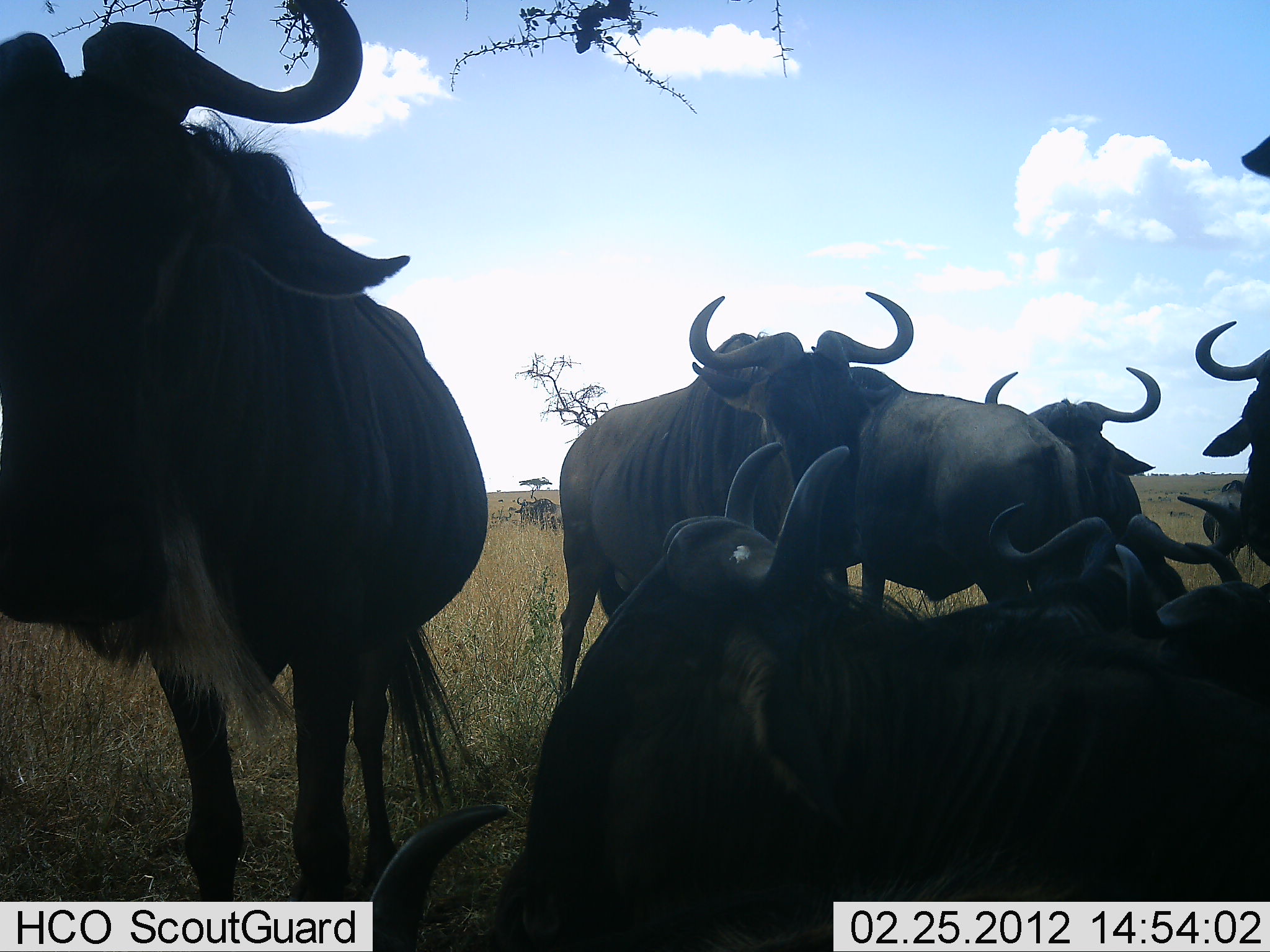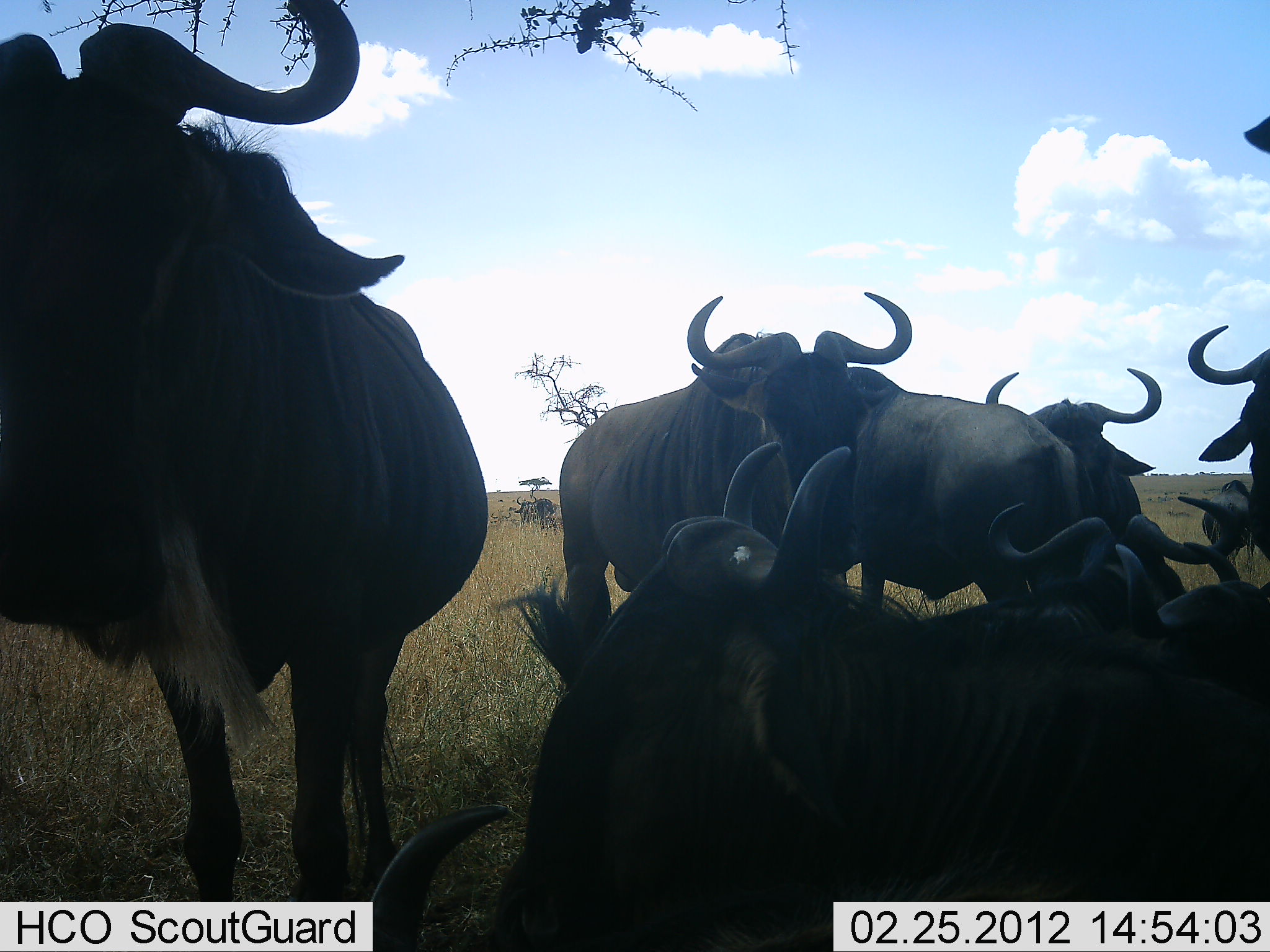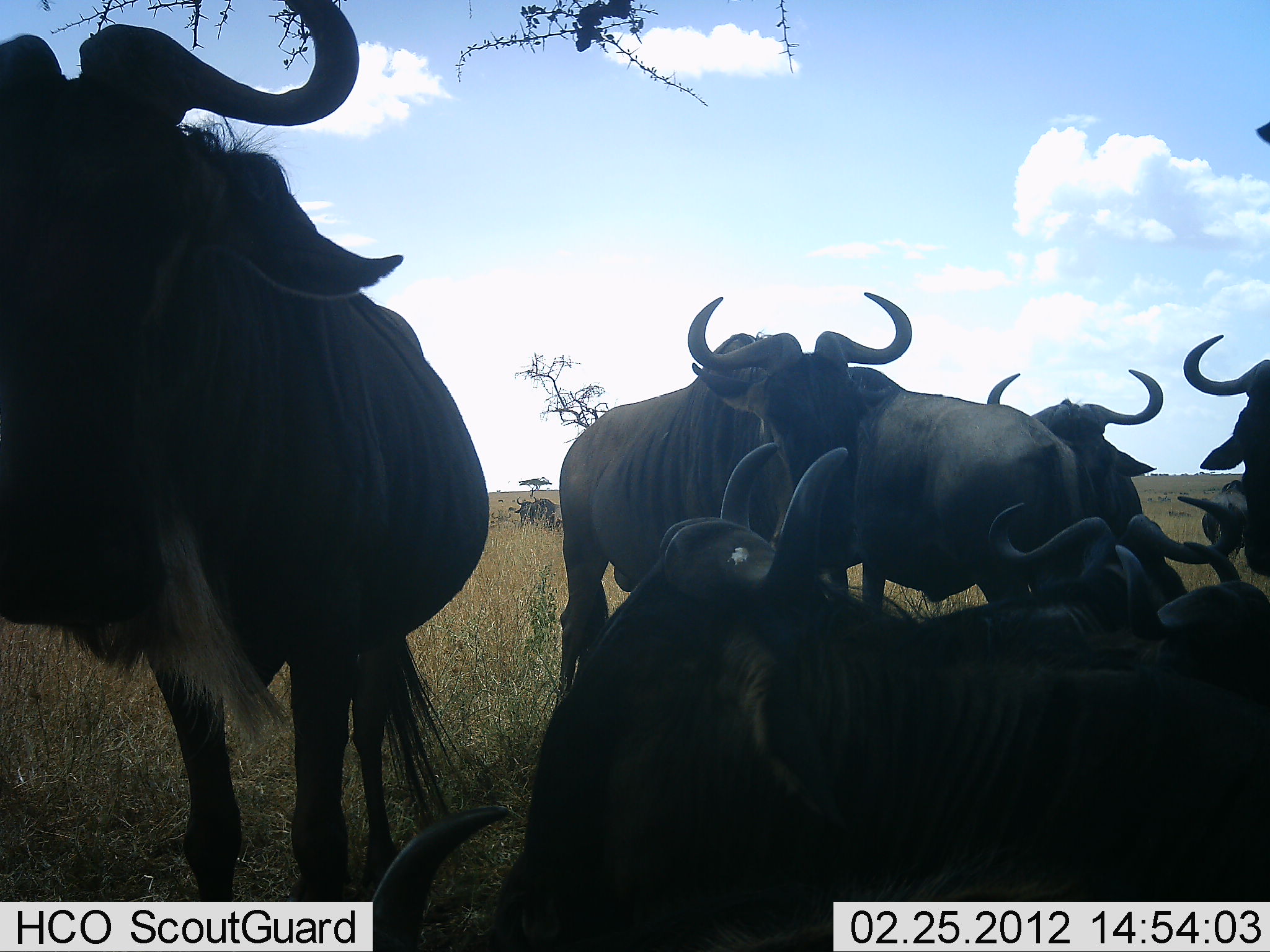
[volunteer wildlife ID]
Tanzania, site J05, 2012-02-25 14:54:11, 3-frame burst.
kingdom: Animalia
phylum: Chordata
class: Mammalia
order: Artiodactyla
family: Bovidae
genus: Connochaetes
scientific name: Connochaetes taurinus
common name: blue wildebeest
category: wildebeest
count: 8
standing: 79%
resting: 96%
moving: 4%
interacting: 17%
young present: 0%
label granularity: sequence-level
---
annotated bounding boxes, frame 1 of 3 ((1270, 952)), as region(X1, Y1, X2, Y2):
animal: region(1, 1, 487, 952); region(487, 445, 1270, 952); region(551, 292, 924, 704); region(844, 360, 1089, 625); region(975, 363, 1188, 625); region(984, 501, 1221, 626); region(310, 801, 501, 952); region(1194, 321, 1270, 576); region(1157, 538, 1268, 623); region(1202, 479, 1249, 563)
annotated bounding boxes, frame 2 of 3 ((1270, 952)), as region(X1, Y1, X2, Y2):
animal: region(1, 0, 484, 951); region(371, 442, 1268, 952); region(541, 290, 931, 703); region(823, 359, 1078, 615); region(975, 366, 1180, 609); region(990, 495, 1237, 606); region(1116, 543, 1270, 699); region(1182, 324, 1270, 564); region(368, 803, 506, 948); region(1198, 477, 1255, 556); region(514, 496, 560, 533); region(1242, 117, 1270, 159); region(490, 512, 511, 523)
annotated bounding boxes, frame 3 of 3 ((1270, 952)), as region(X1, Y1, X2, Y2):
animal: region(1, 1, 492, 952); region(491, 445, 1269, 949); region(556, 289, 910, 704); region(854, 365, 1087, 614); region(986, 494, 1244, 610); region(1184, 334, 1269, 575); region(365, 806, 502, 949); region(1202, 478, 1248, 555); region(515, 496, 565, 530); region(490, 511, 515, 525)